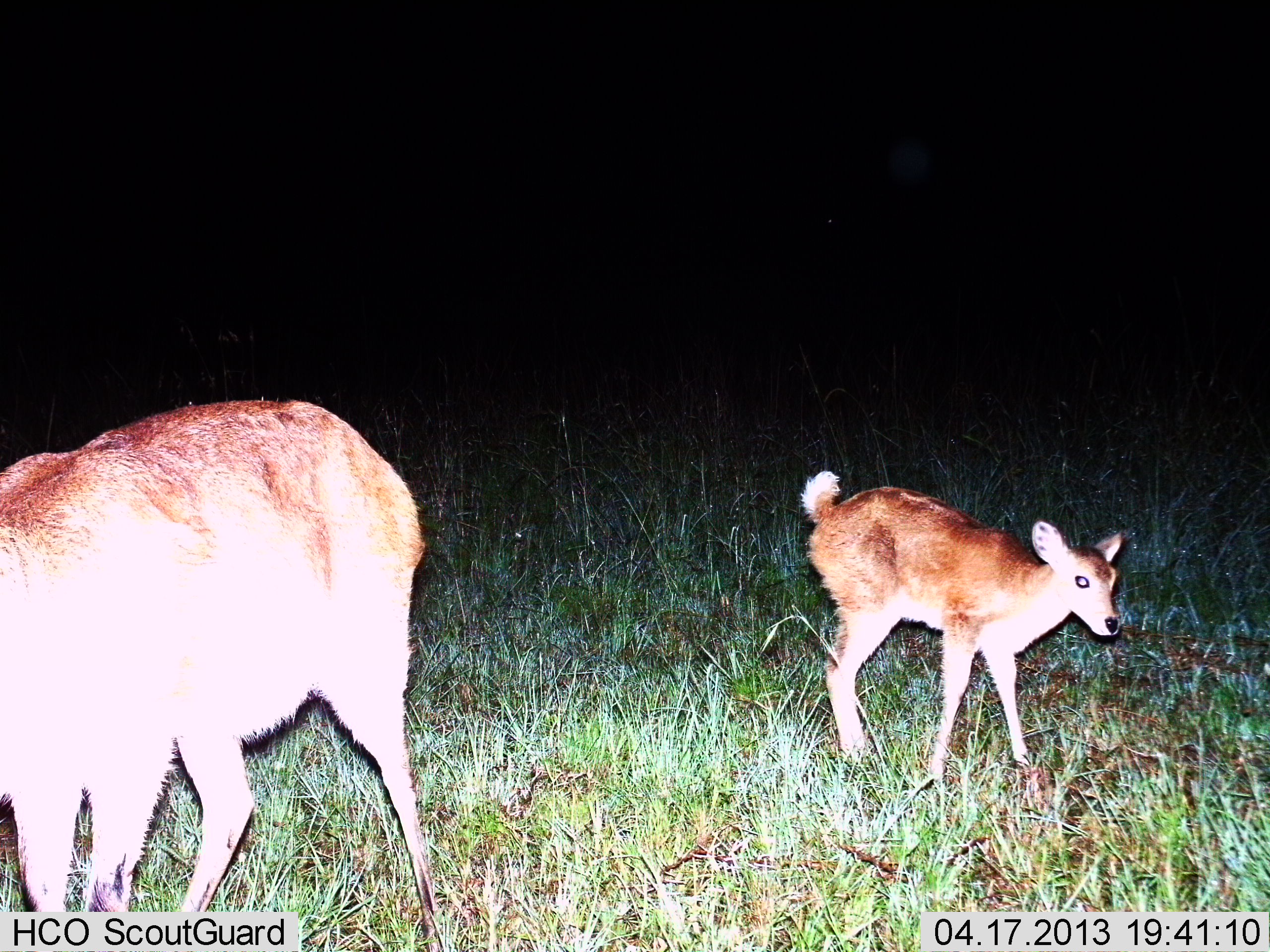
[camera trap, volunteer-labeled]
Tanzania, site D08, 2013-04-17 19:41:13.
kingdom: Animalia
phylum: Chordata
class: Mammalia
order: Artiodactyla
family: Bovidae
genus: Redunca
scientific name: Redunca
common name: reedbuck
Reedbuck (Redunca), count 2. Behavior (volunteer vote fractions): standing 100%, resting 0%, moving 0%, interacting 0%. Young present (vote fraction): 80%. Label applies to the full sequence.